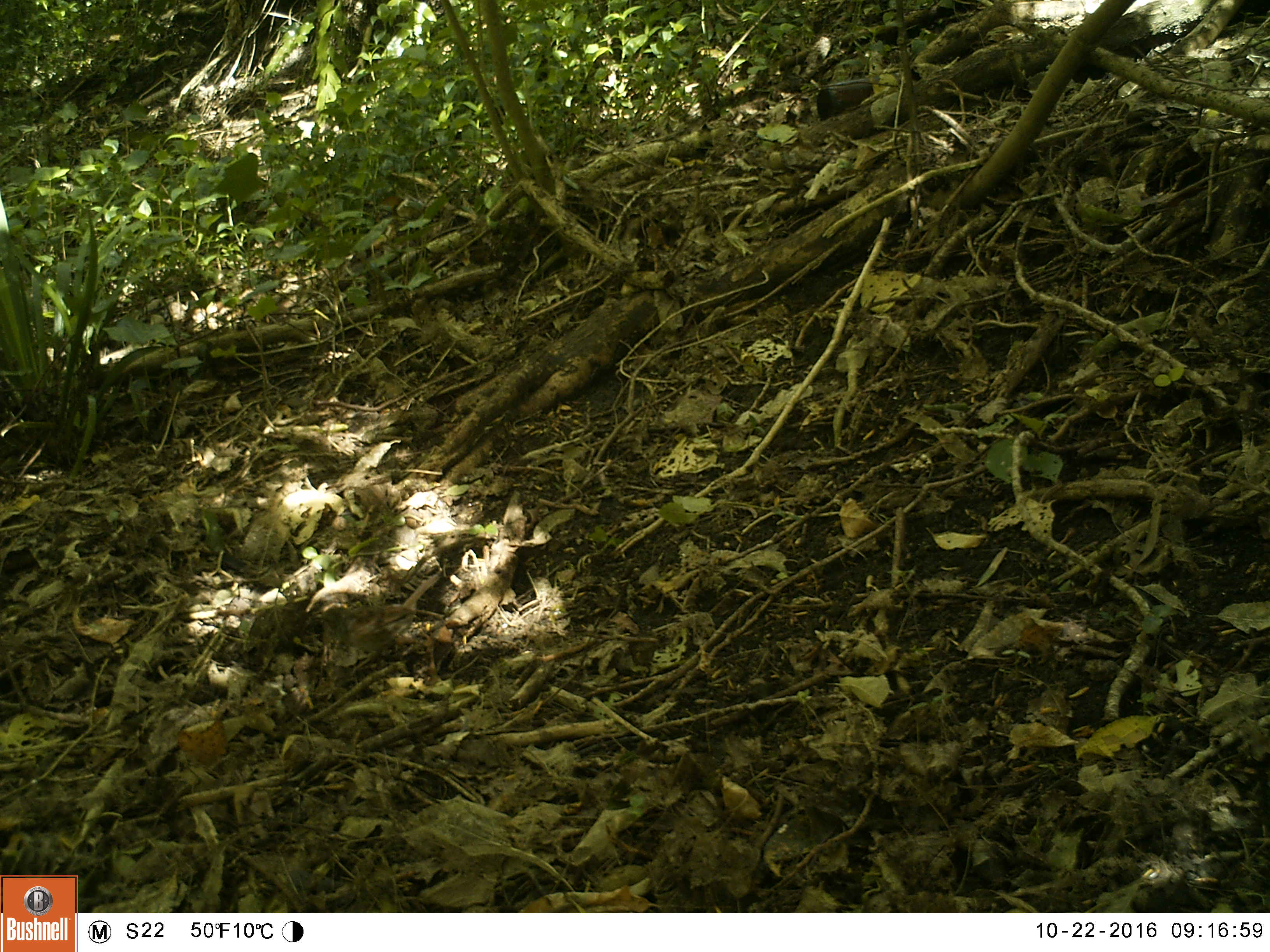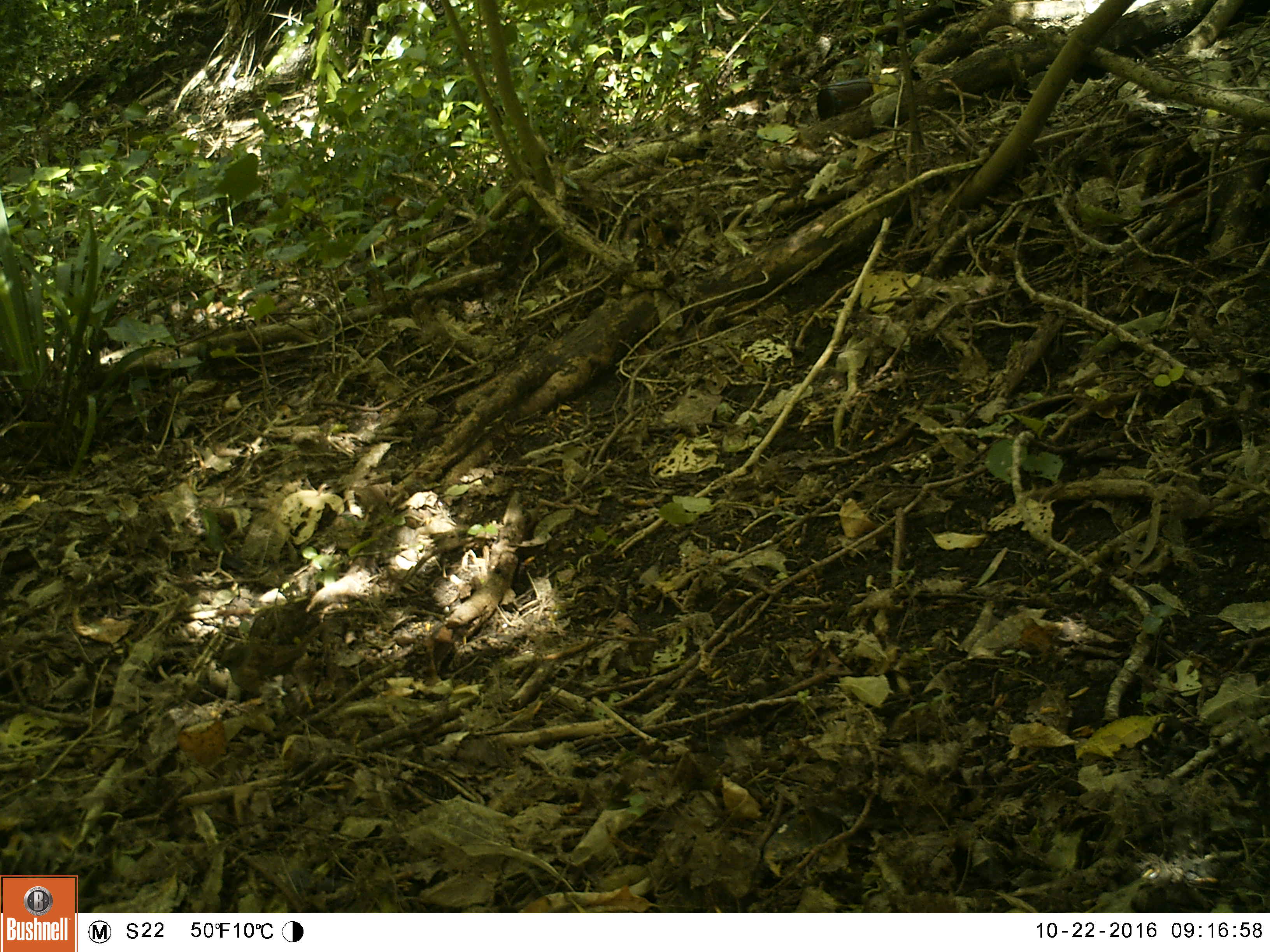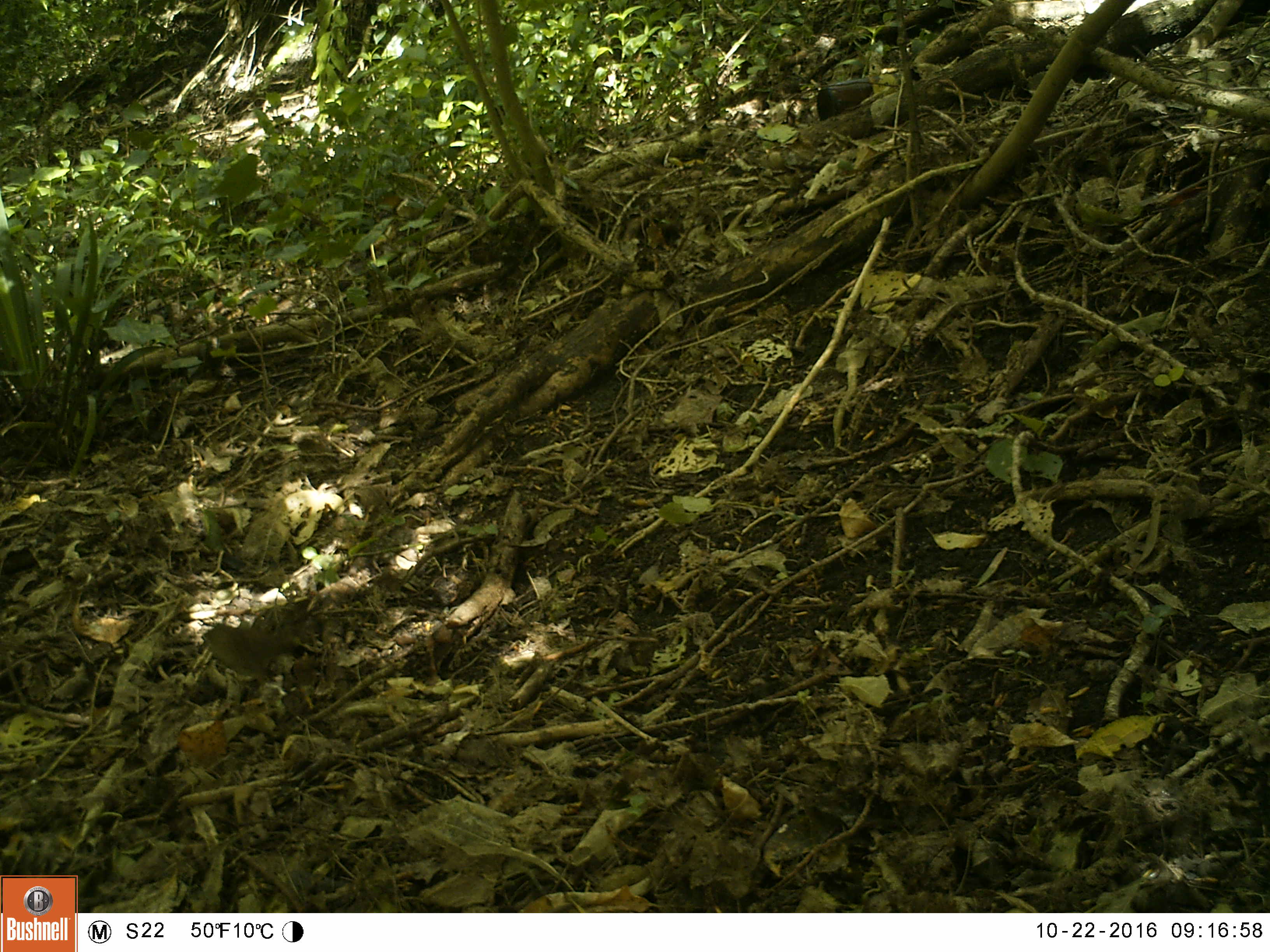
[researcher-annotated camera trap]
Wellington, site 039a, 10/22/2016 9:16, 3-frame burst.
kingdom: Animalia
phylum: Chordata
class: Aves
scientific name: Aves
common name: bird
Bird (Aves).